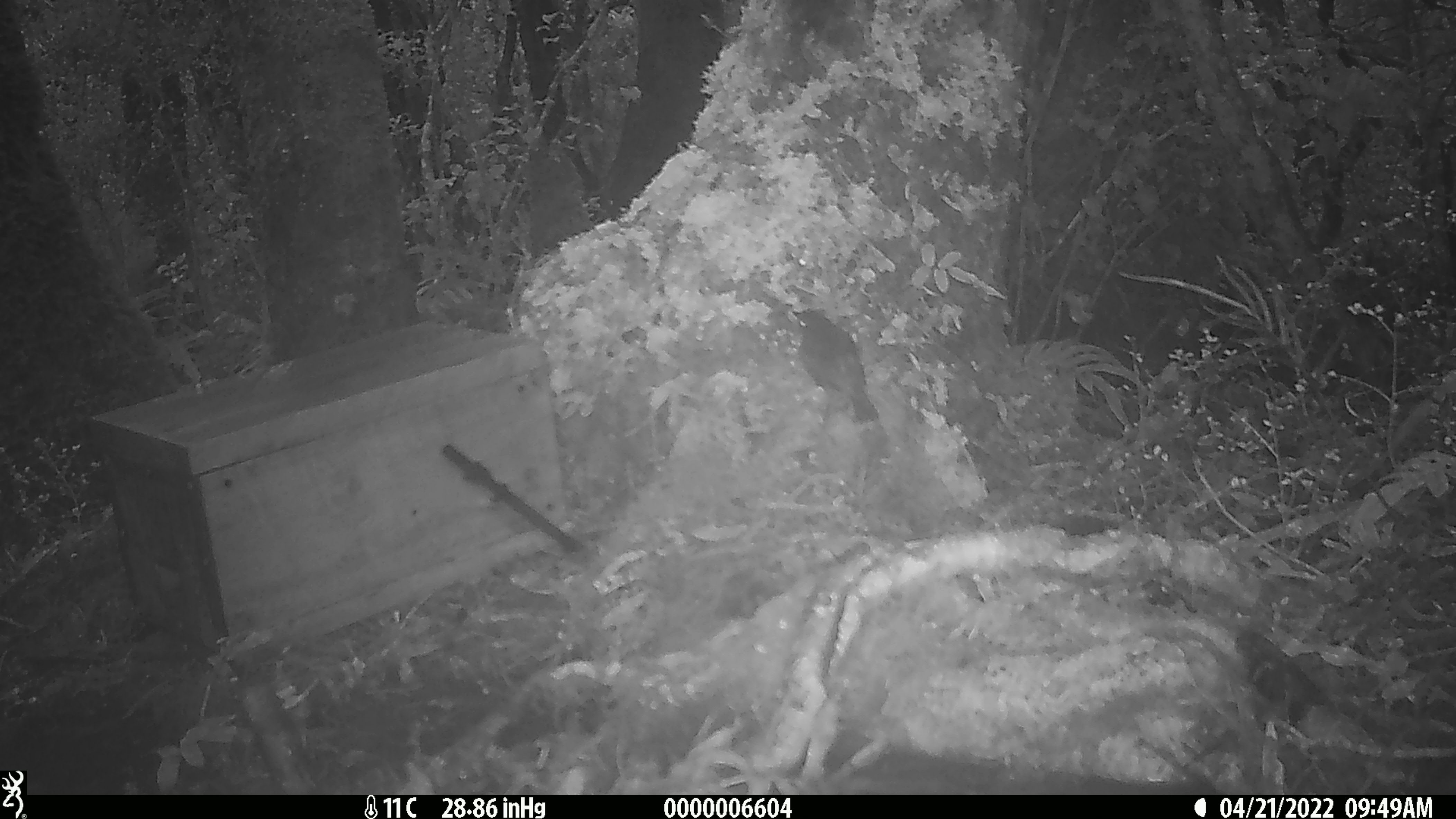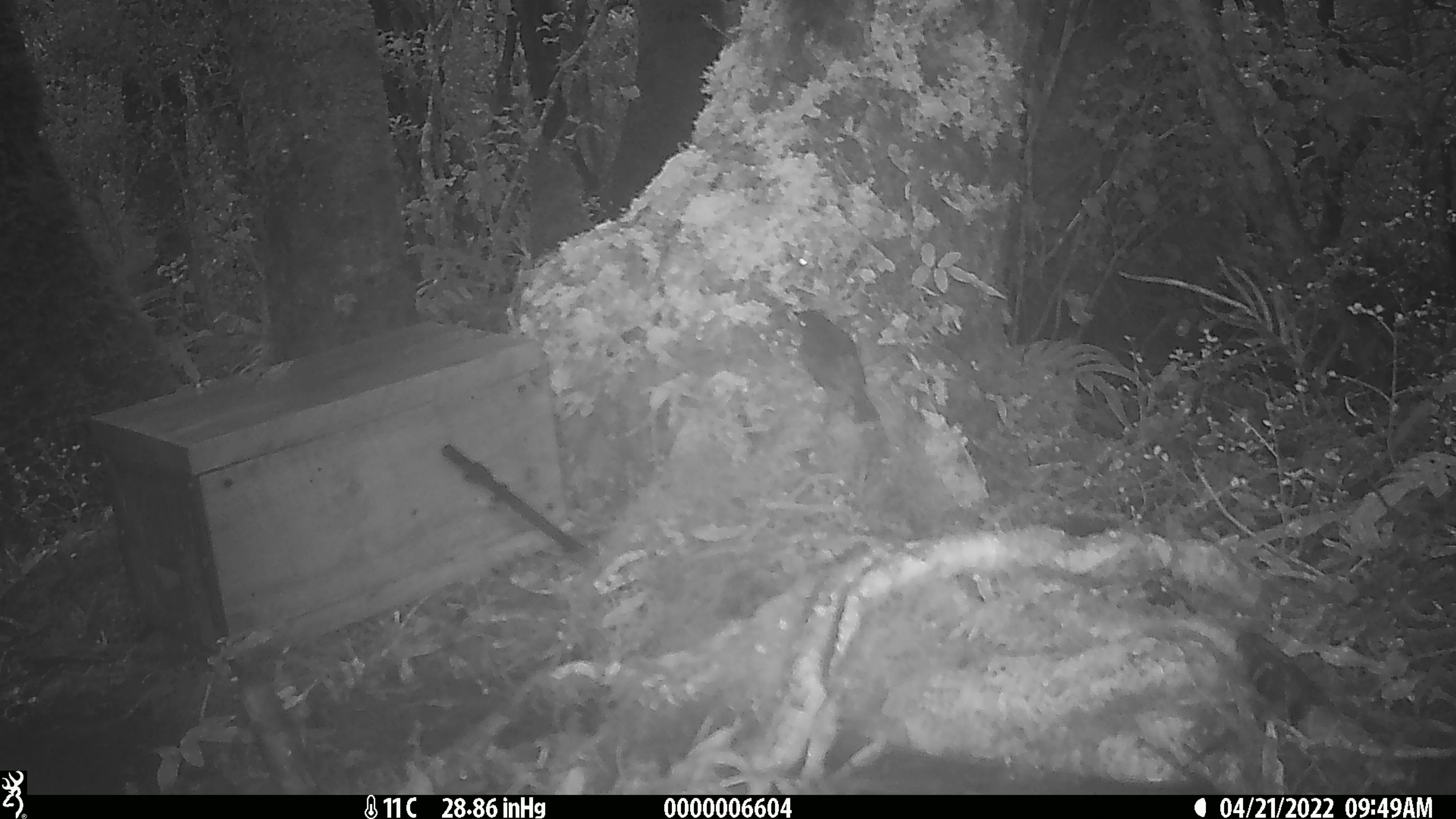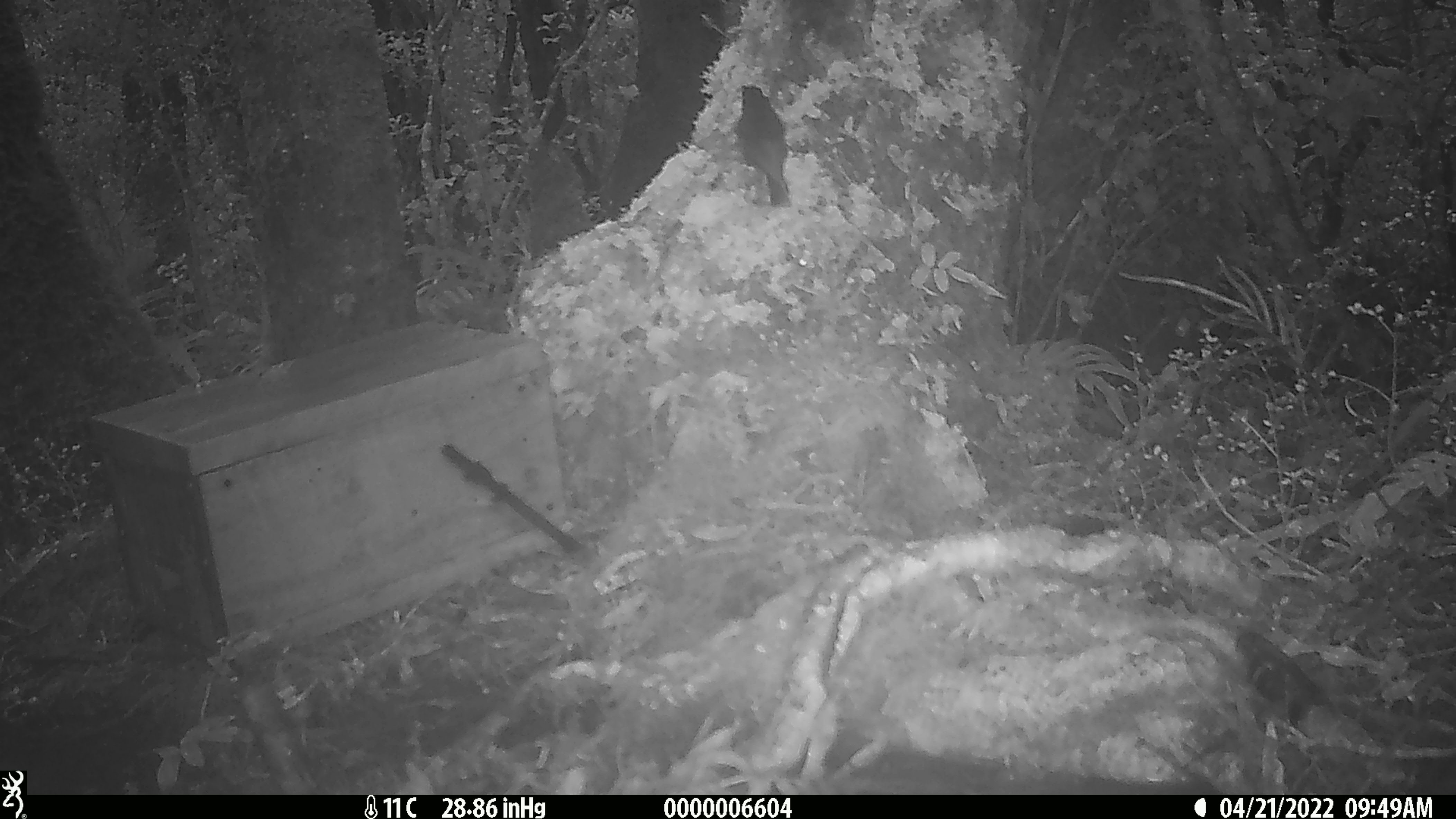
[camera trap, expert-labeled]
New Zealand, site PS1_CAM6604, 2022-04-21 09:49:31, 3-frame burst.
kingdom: Animalia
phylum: Chordata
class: Aves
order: Passeriformes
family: Petroicidae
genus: Petroica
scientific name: Petroica australis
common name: new zealand robin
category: robin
Robin (new zealand robin) (Petroica australis).